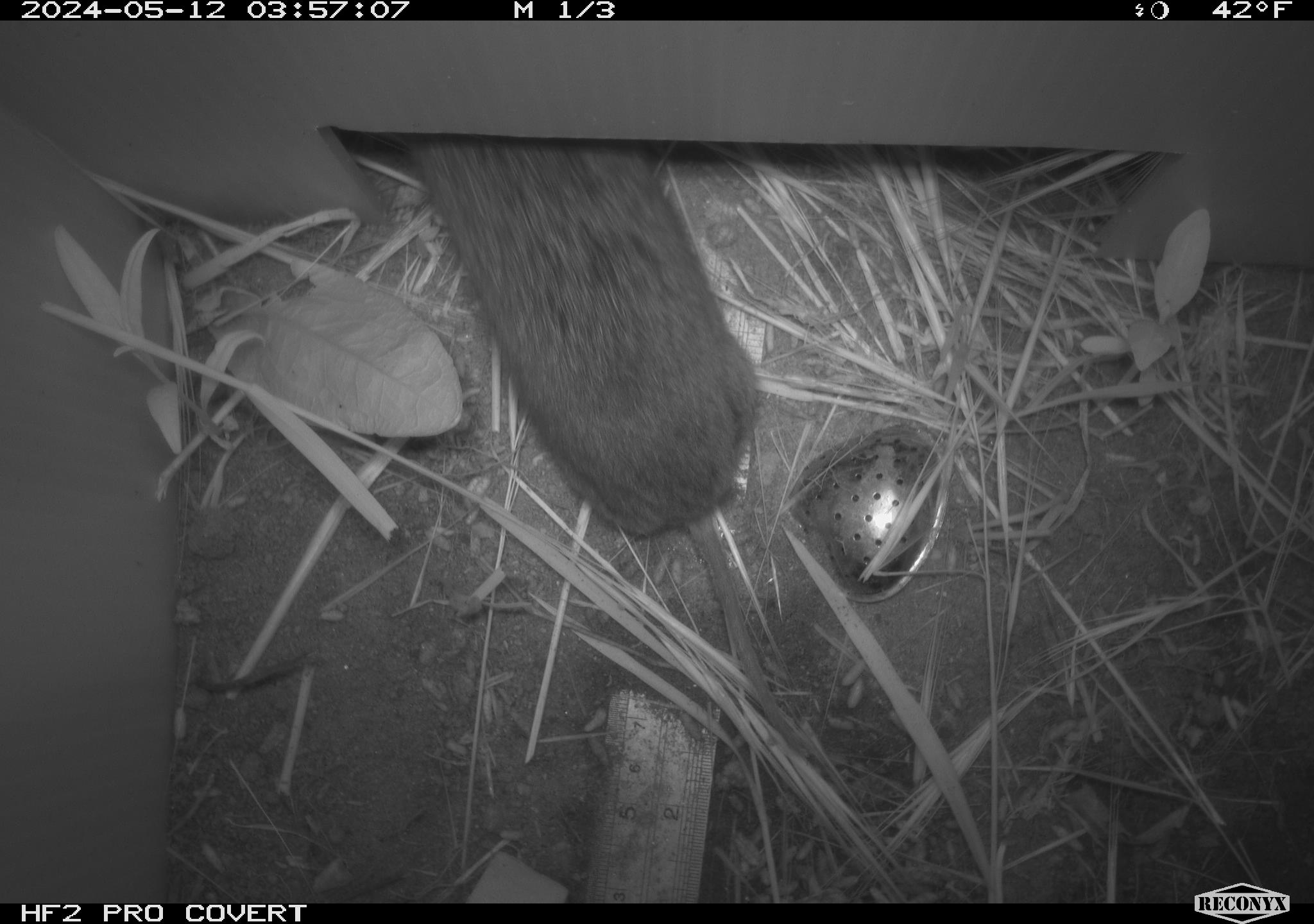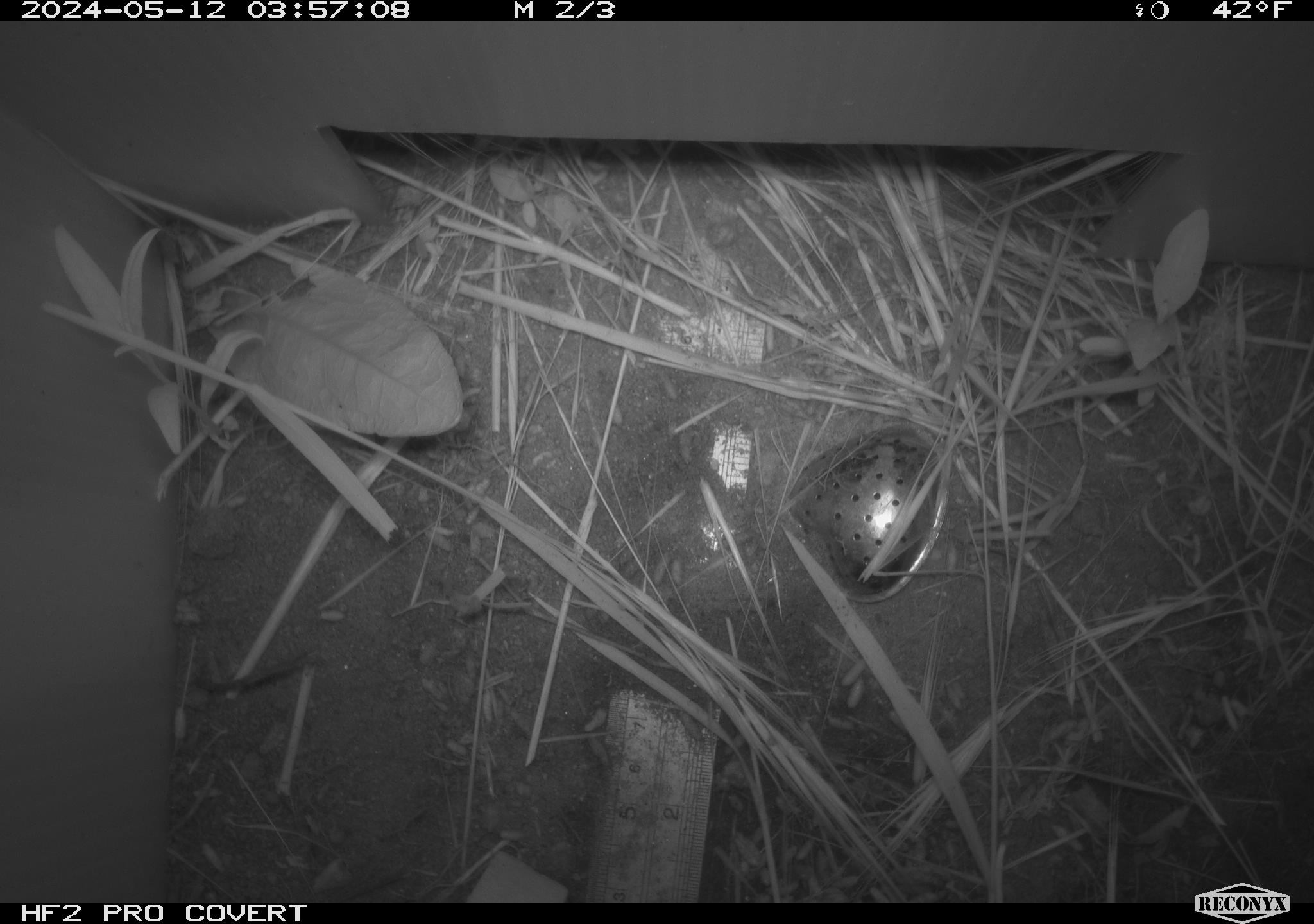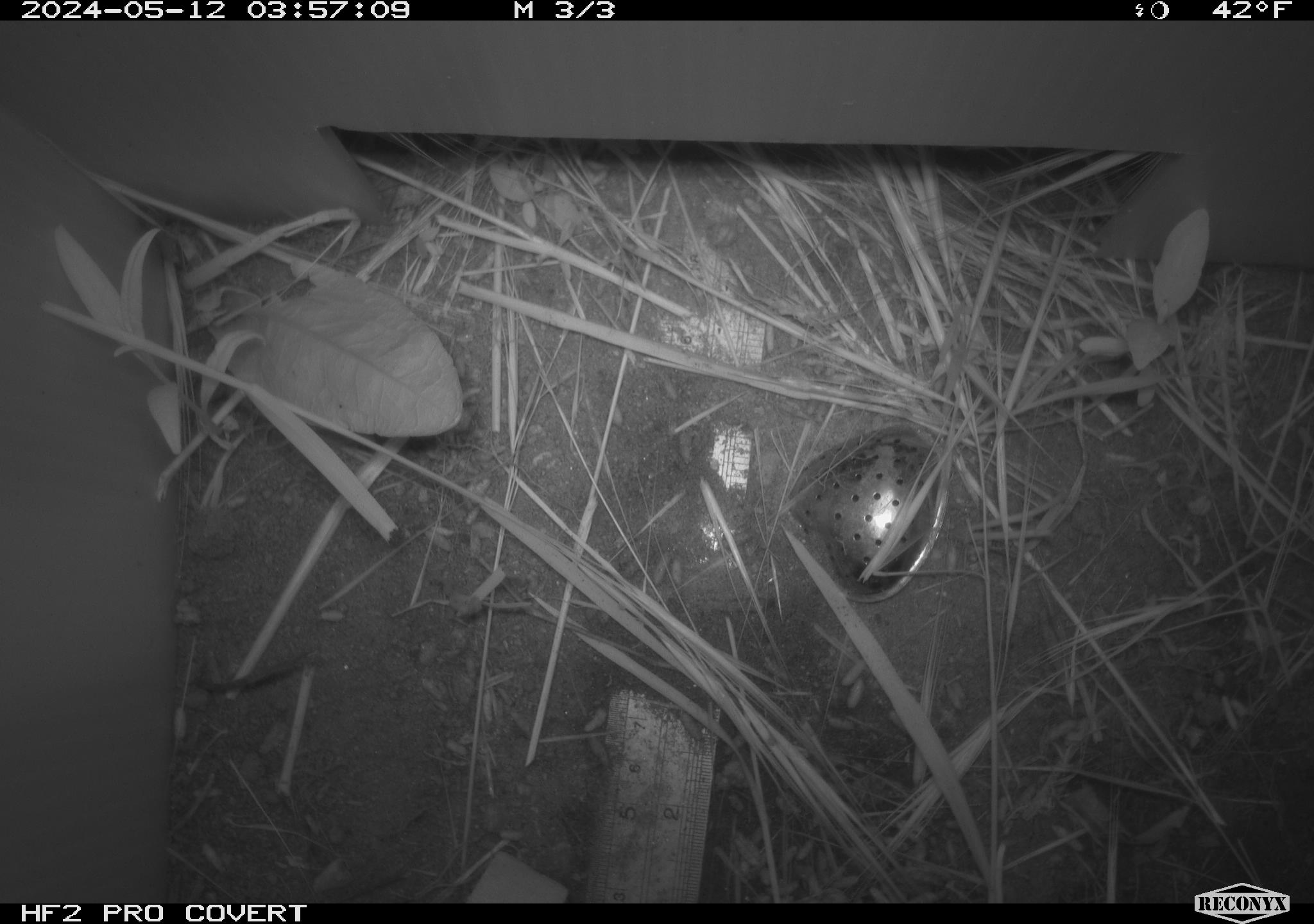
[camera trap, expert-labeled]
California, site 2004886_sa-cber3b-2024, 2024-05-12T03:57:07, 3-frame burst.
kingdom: Animalia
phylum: Chordata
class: Mammalia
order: Rodentia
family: Cricetidae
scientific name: Arvicolinae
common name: voles, lemmings, and muskrats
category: arvicolinae subfamily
Arvicolinae subfamily (voles, lemmings, and muskrats) (Arvicolinae).